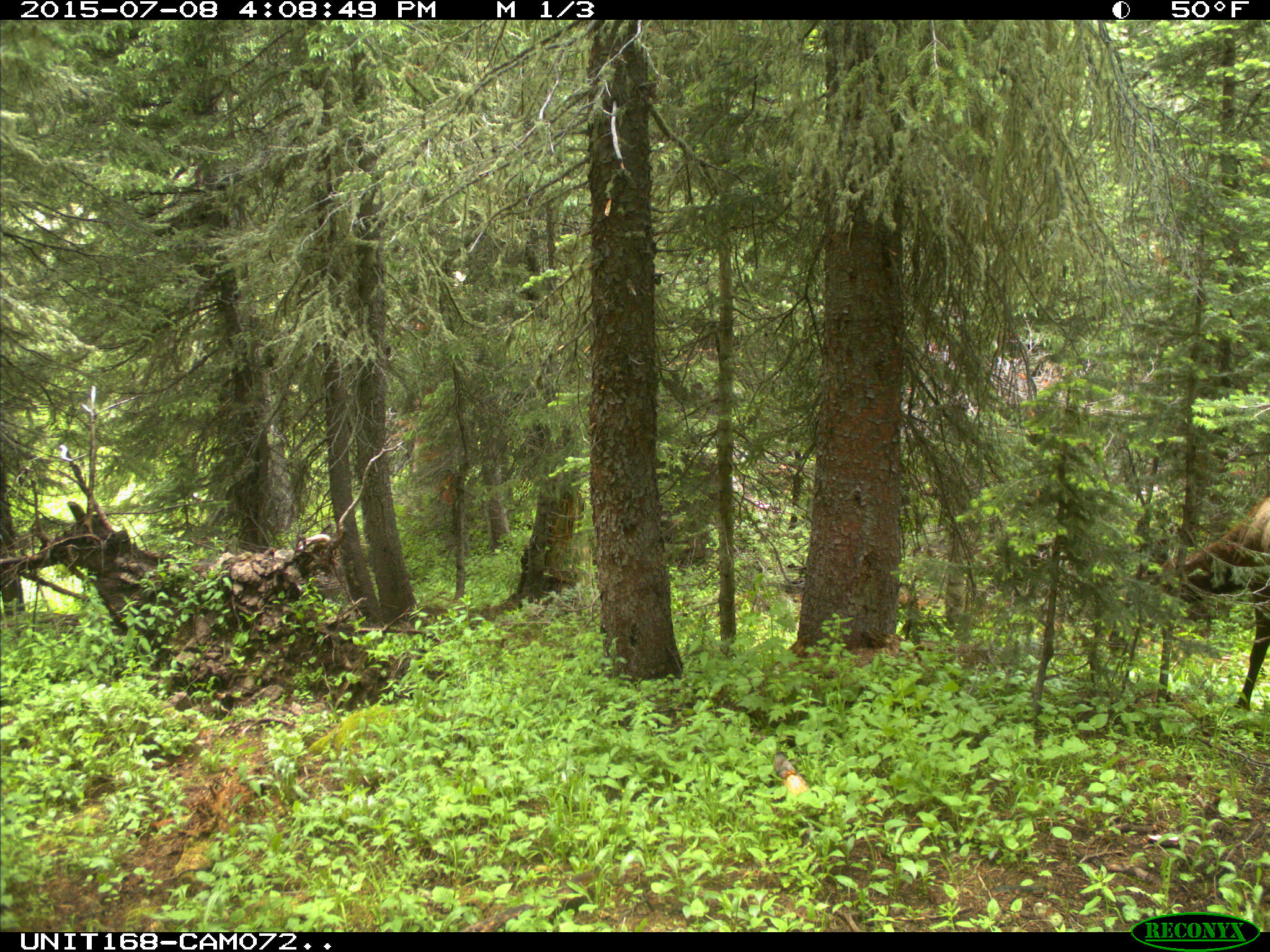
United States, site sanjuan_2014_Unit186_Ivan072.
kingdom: Animalia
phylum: Chordata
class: Mammalia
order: Artiodactyla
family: Cervidae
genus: Cervus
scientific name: Cervus elaphus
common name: red deer